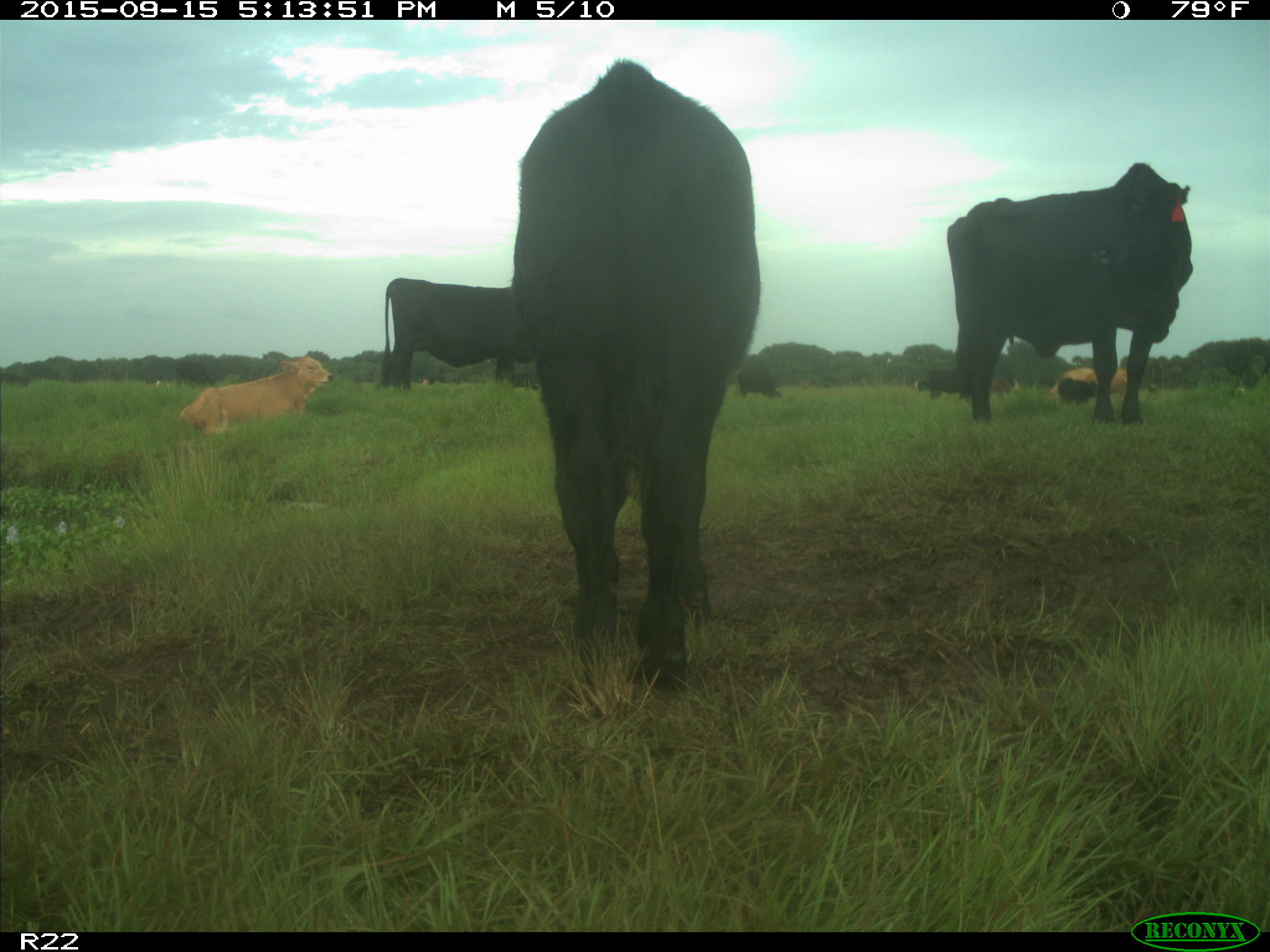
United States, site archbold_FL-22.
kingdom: Animalia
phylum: Chordata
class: Mammalia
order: Artiodactyla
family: Bovidae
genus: Bos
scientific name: Bos taurus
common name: domestic cow